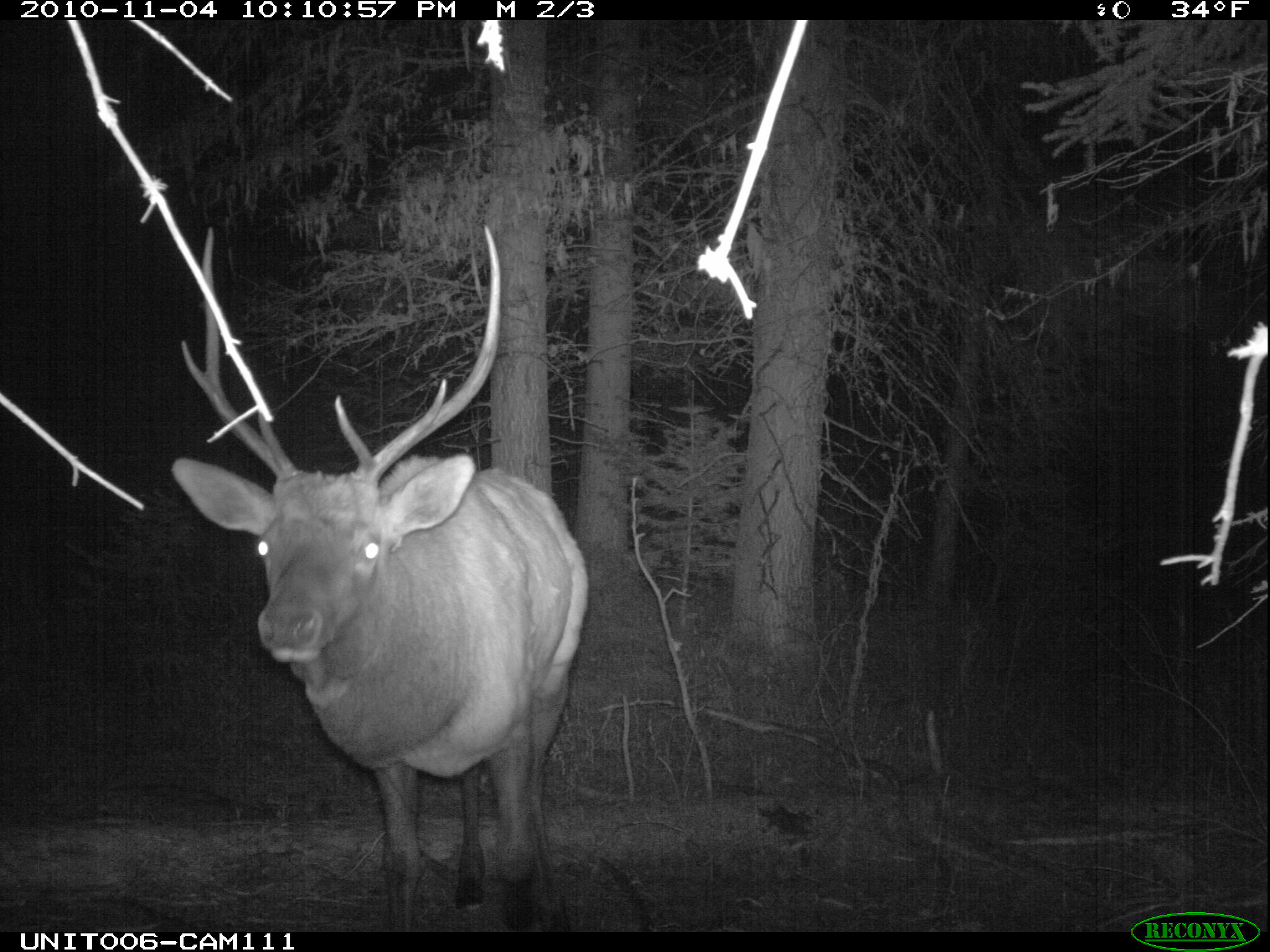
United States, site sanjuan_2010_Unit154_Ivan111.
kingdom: Animalia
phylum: Chordata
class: Mammalia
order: Artiodactyla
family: Cervidae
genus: Cervus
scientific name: Cervus elaphus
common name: red deer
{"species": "Cervus elaphus (red deer)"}